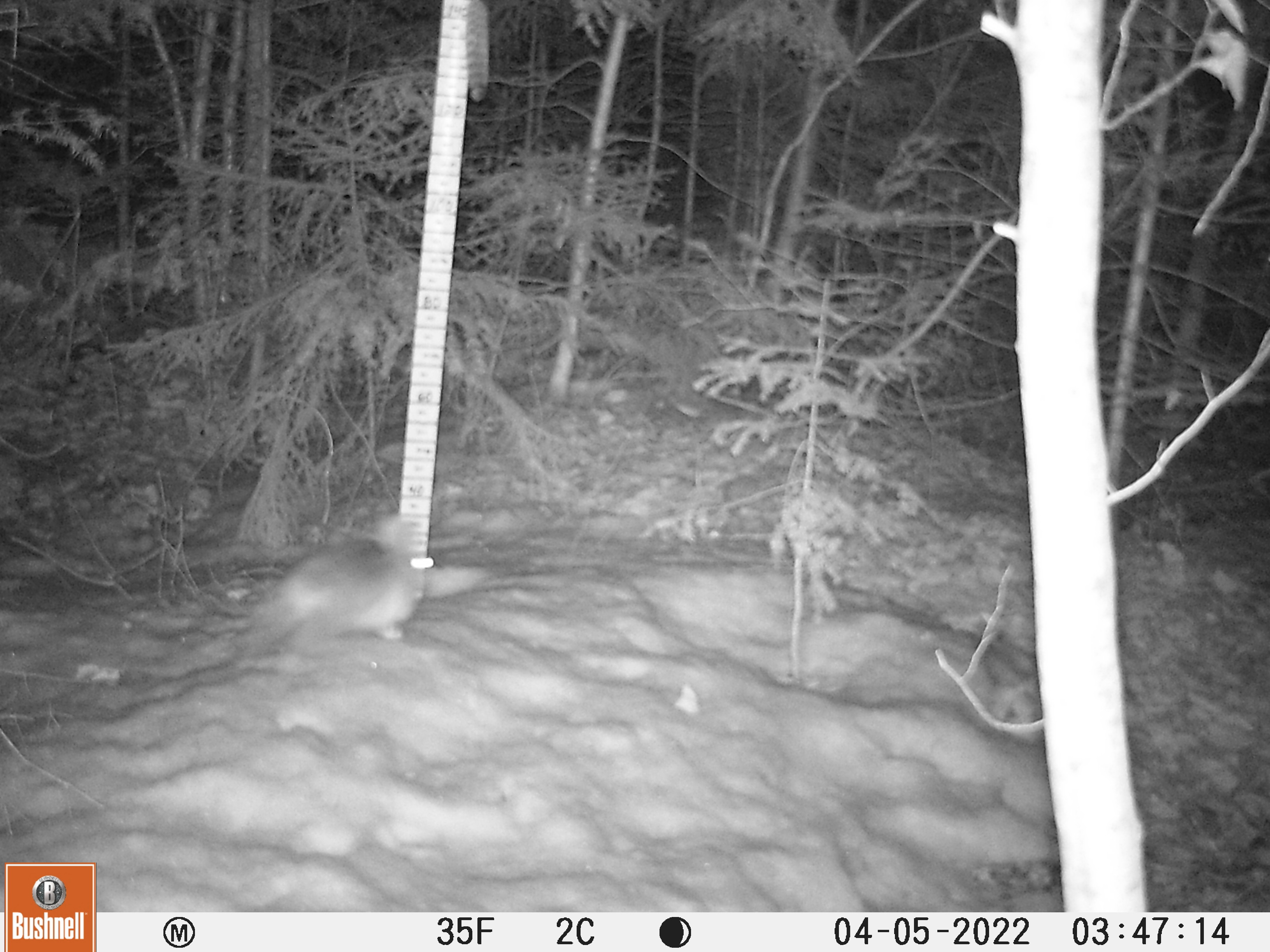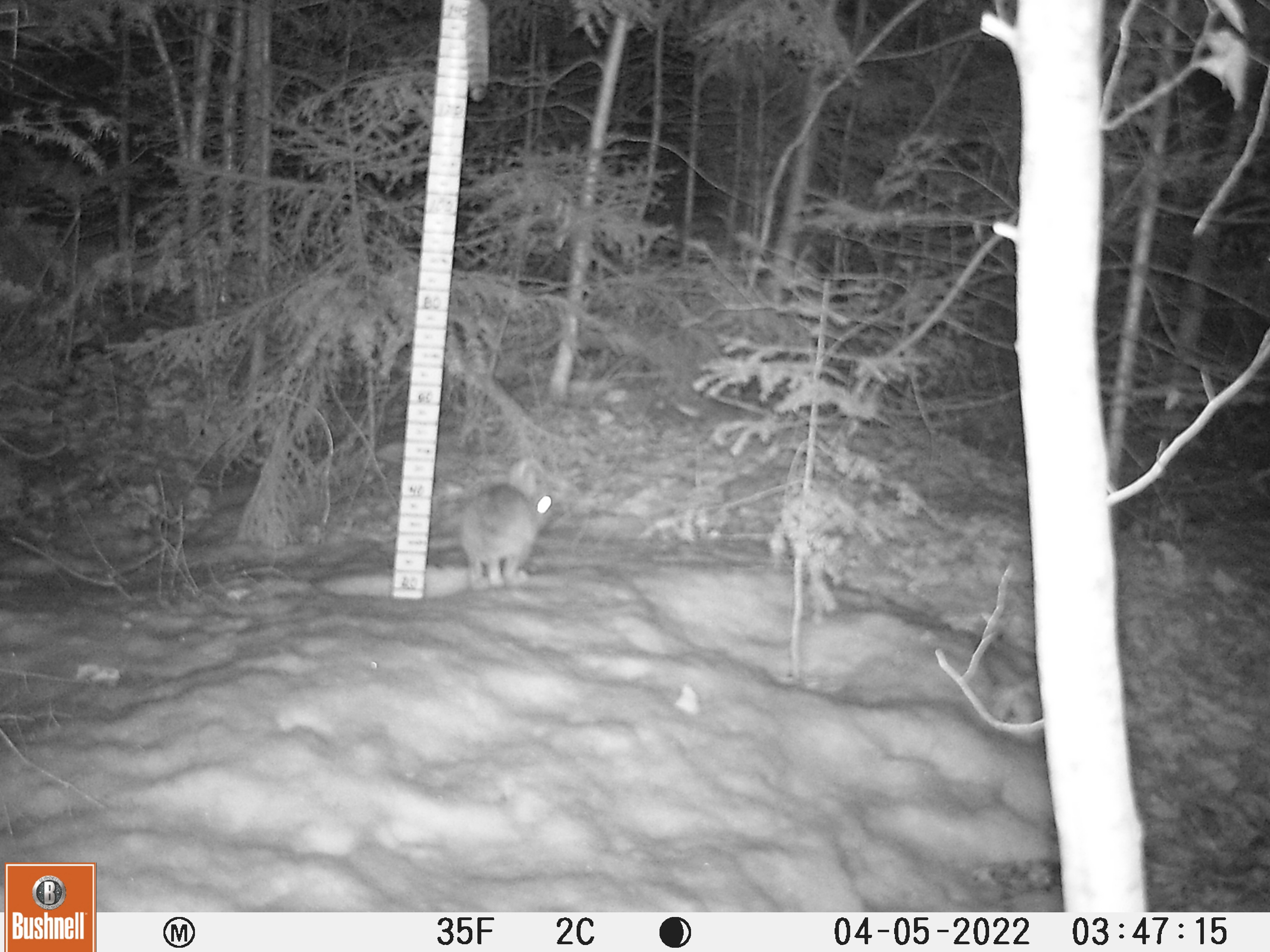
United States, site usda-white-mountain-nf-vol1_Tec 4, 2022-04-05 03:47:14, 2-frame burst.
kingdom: Animalia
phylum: Chordata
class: Mammalia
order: Lagomorpha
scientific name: Lagomorpha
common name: rabbit or hare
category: rabbit or hare sp.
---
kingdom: Animalia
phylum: Chordata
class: Mammalia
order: Lagomorpha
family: Leporidae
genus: Lepus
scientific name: Lepus americanus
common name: snowshoe hare